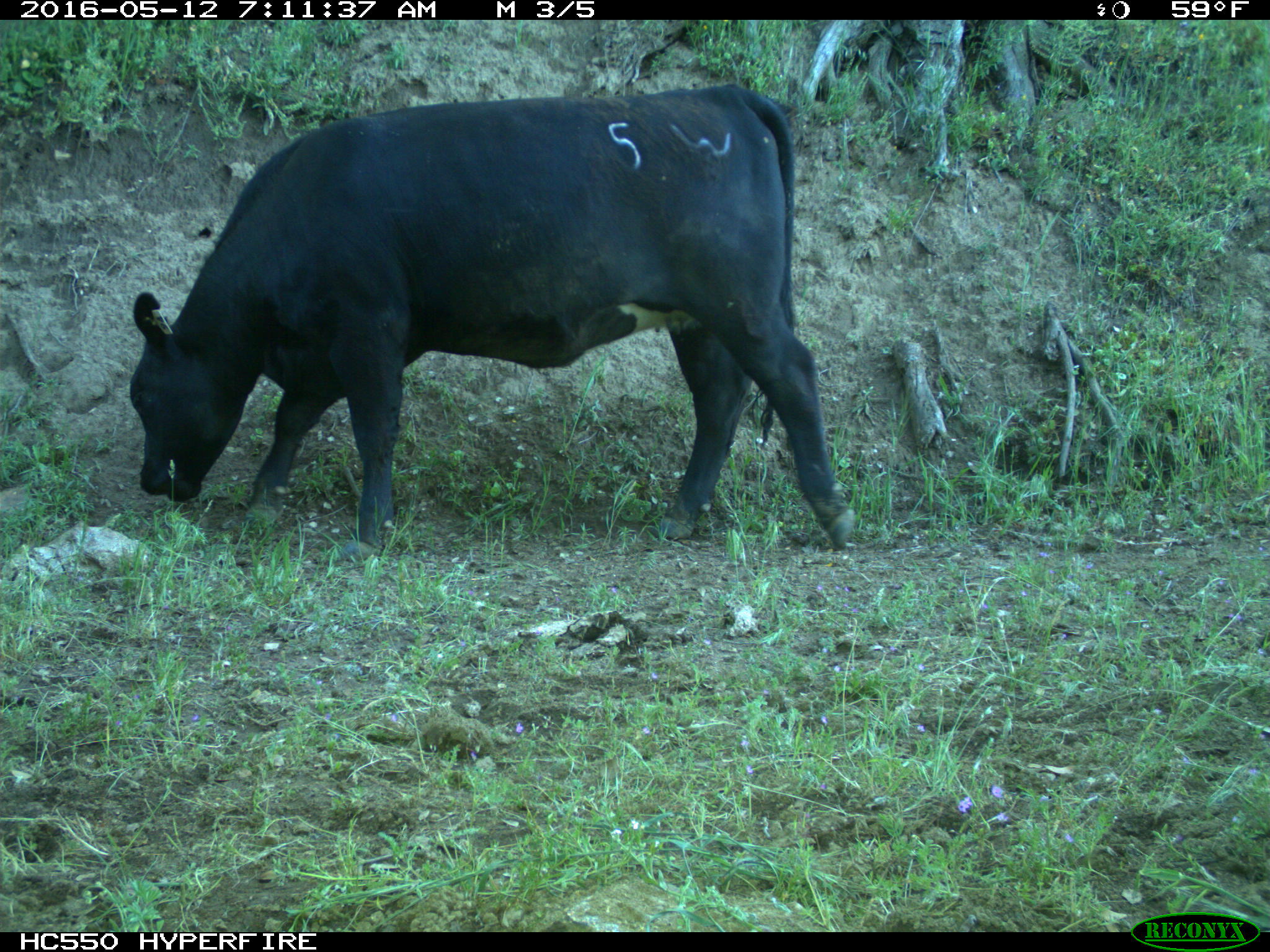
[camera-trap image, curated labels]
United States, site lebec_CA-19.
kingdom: Animalia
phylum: Chordata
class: Mammalia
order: Artiodactyla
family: Bovidae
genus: Bos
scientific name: Bos taurus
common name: domestic cow